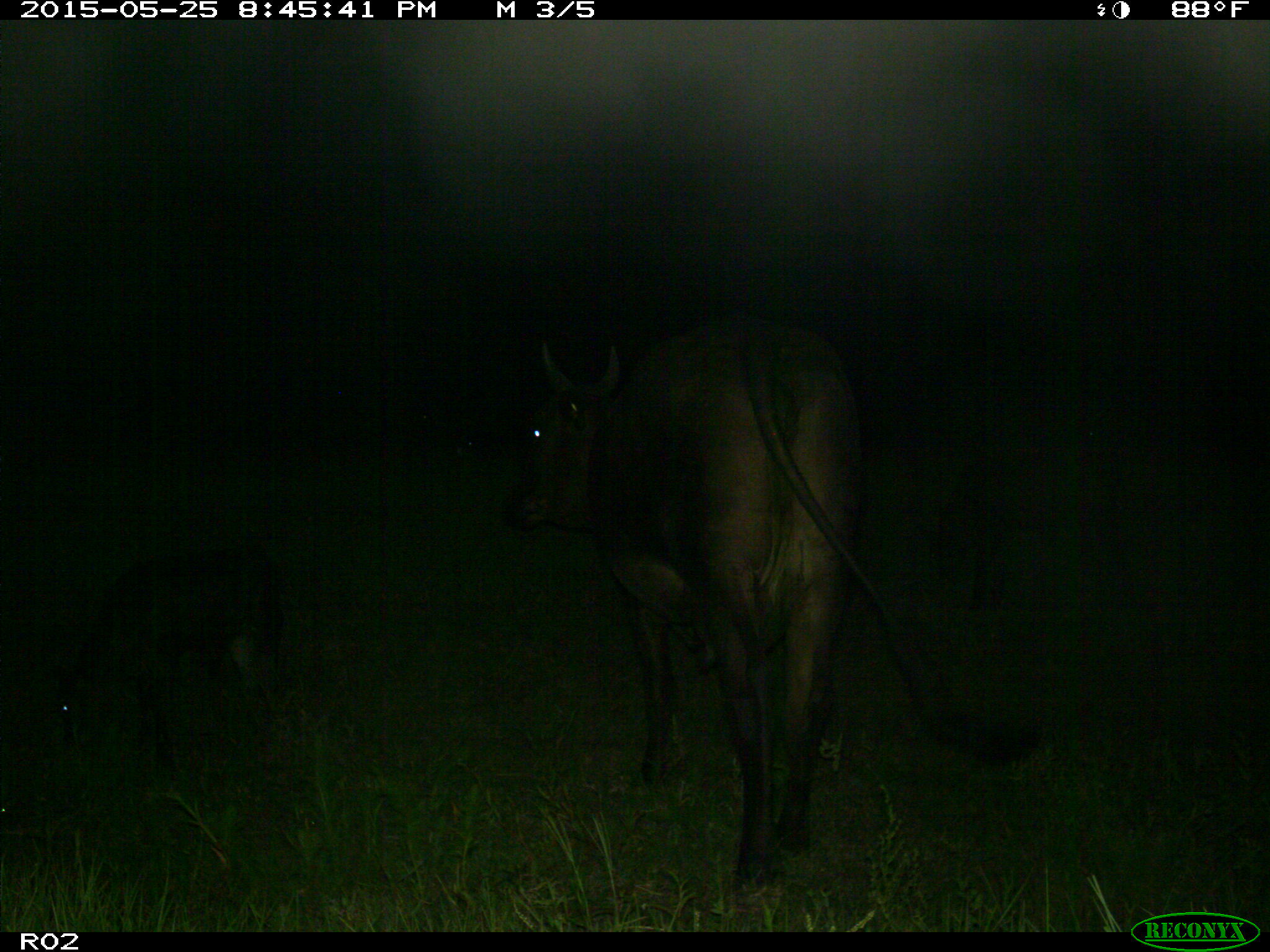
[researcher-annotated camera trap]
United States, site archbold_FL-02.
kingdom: Animalia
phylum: Chordata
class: Mammalia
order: Artiodactyla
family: Bovidae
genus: Bos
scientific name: Bos taurus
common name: domestic cow